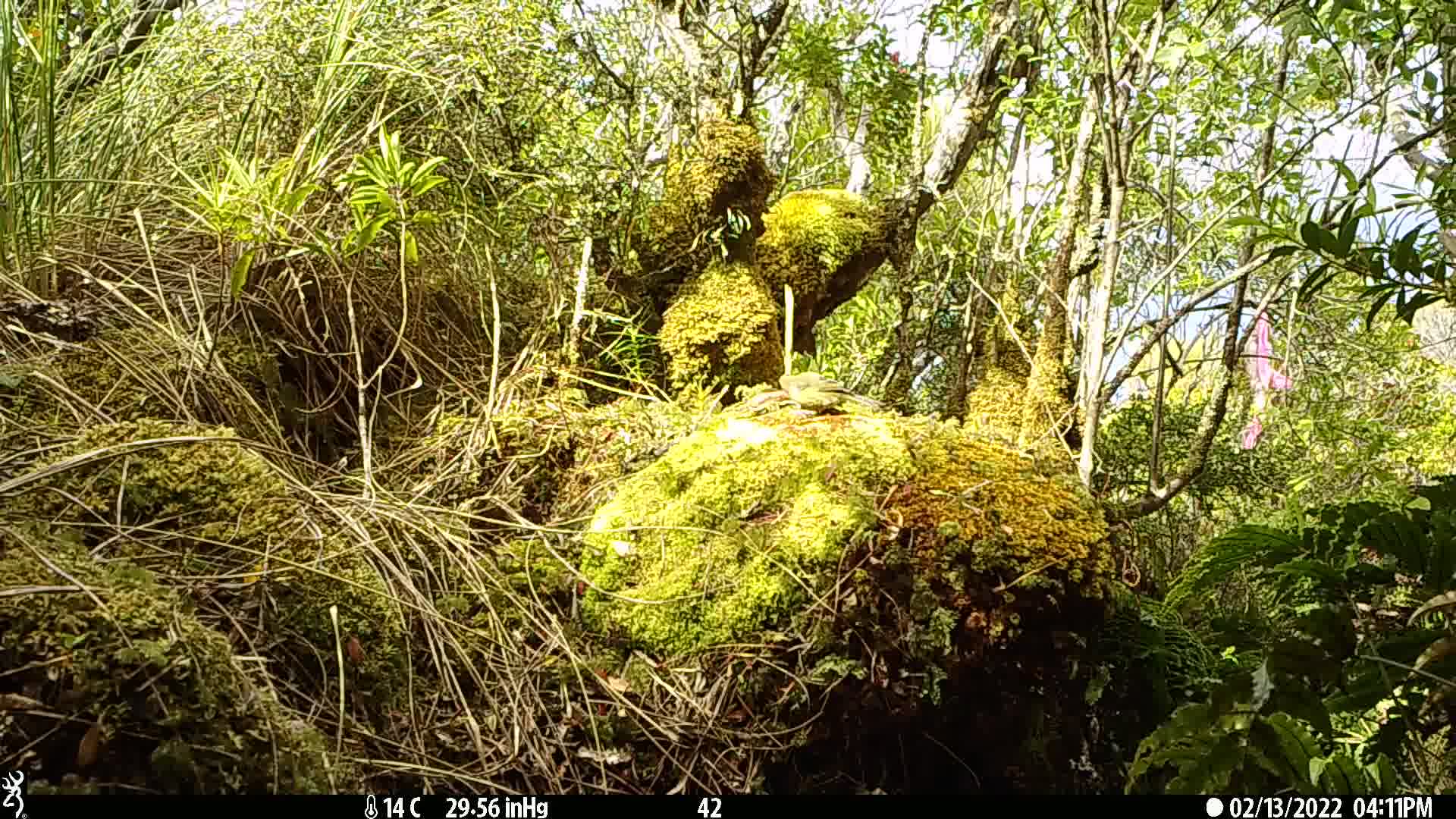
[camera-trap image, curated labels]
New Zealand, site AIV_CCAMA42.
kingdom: Animalia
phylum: Chordata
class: Aves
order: Passeriformes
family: Meliphagidae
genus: Anthornis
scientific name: Anthornis melanura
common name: new zealand bellbird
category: bellbird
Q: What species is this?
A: Bellbird (new zealand bellbird) (Anthornis melanura).